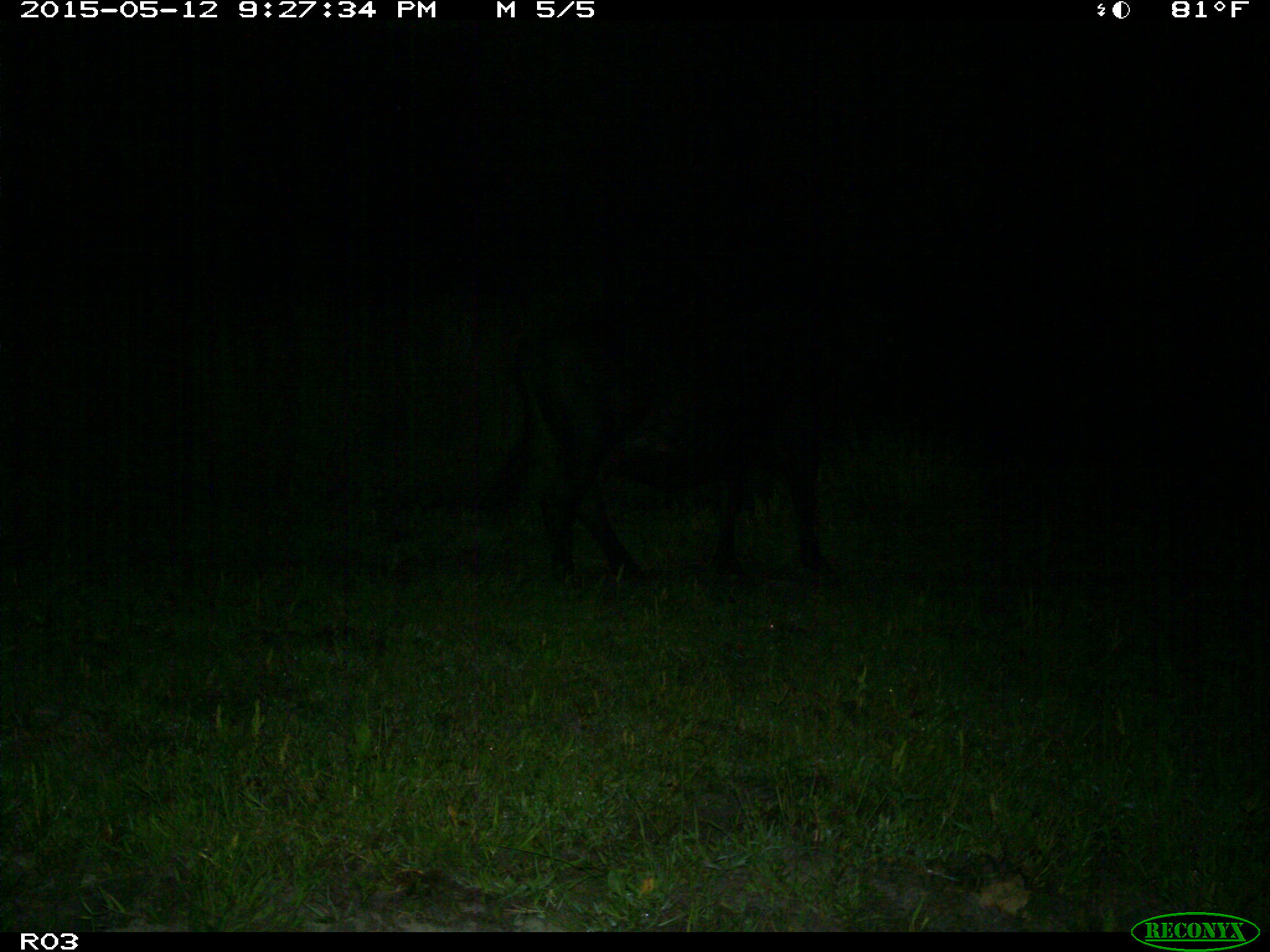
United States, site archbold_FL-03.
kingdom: Animalia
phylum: Chordata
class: Mammalia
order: Artiodactyla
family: Bovidae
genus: Bos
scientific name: Bos taurus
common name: domestic cow